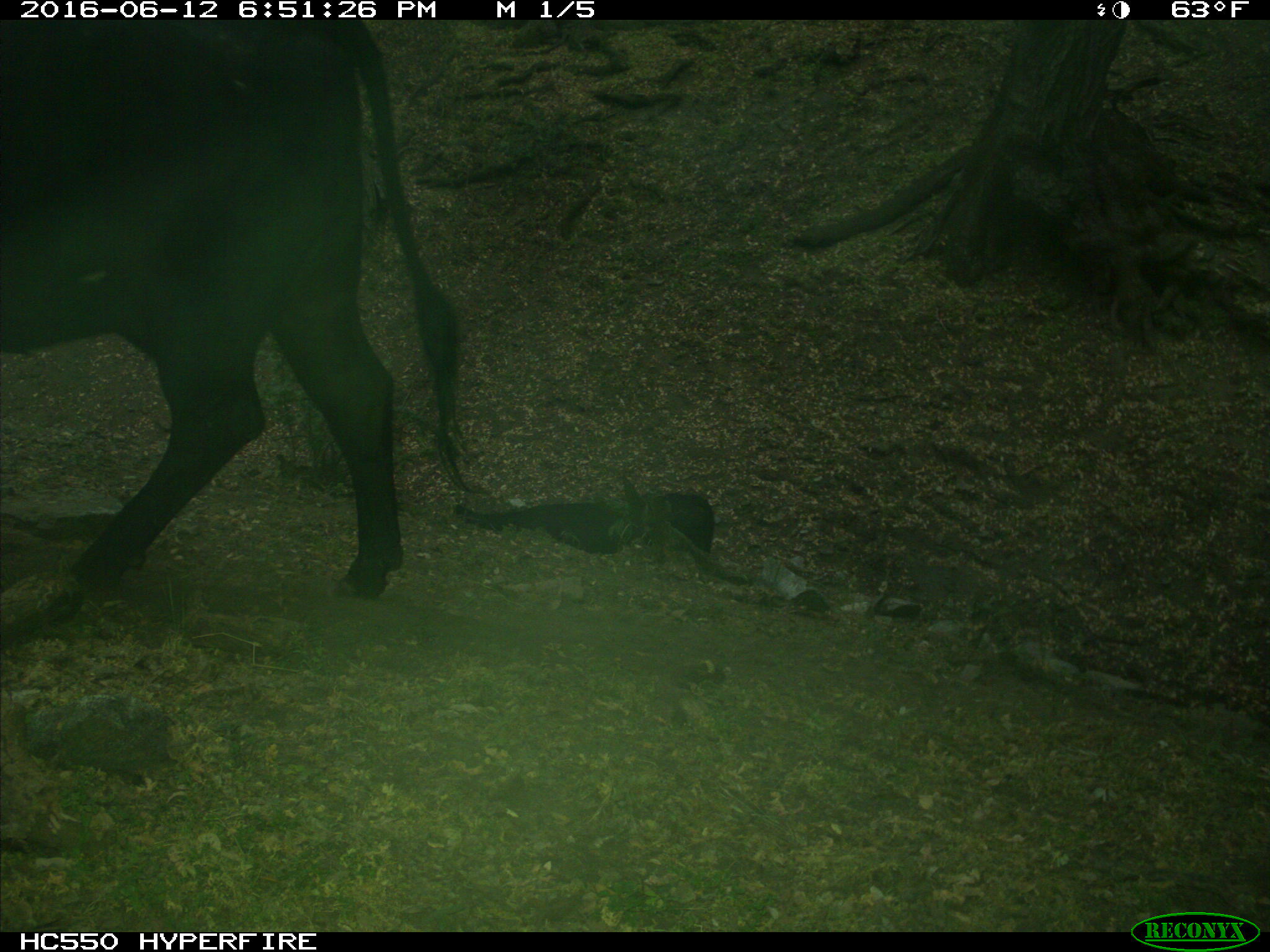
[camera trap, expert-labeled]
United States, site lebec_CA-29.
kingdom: Animalia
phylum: Chordata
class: Mammalia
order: Artiodactyla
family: Bovidae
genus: Bos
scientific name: Bos taurus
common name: domestic cow